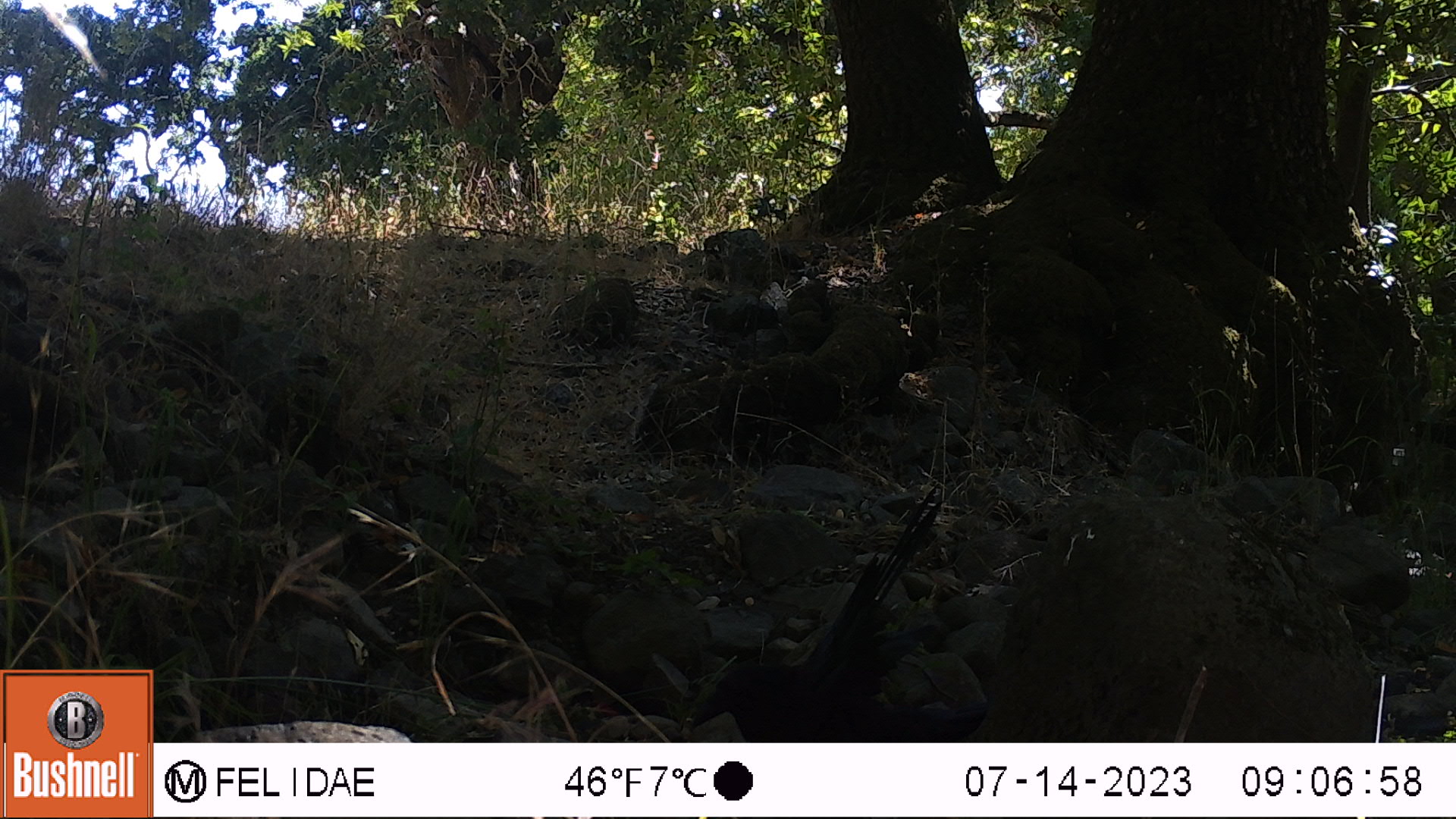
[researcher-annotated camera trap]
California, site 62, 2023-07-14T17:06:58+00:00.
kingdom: Animalia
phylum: Chordata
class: Aves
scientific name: Aves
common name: bird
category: unknown bird